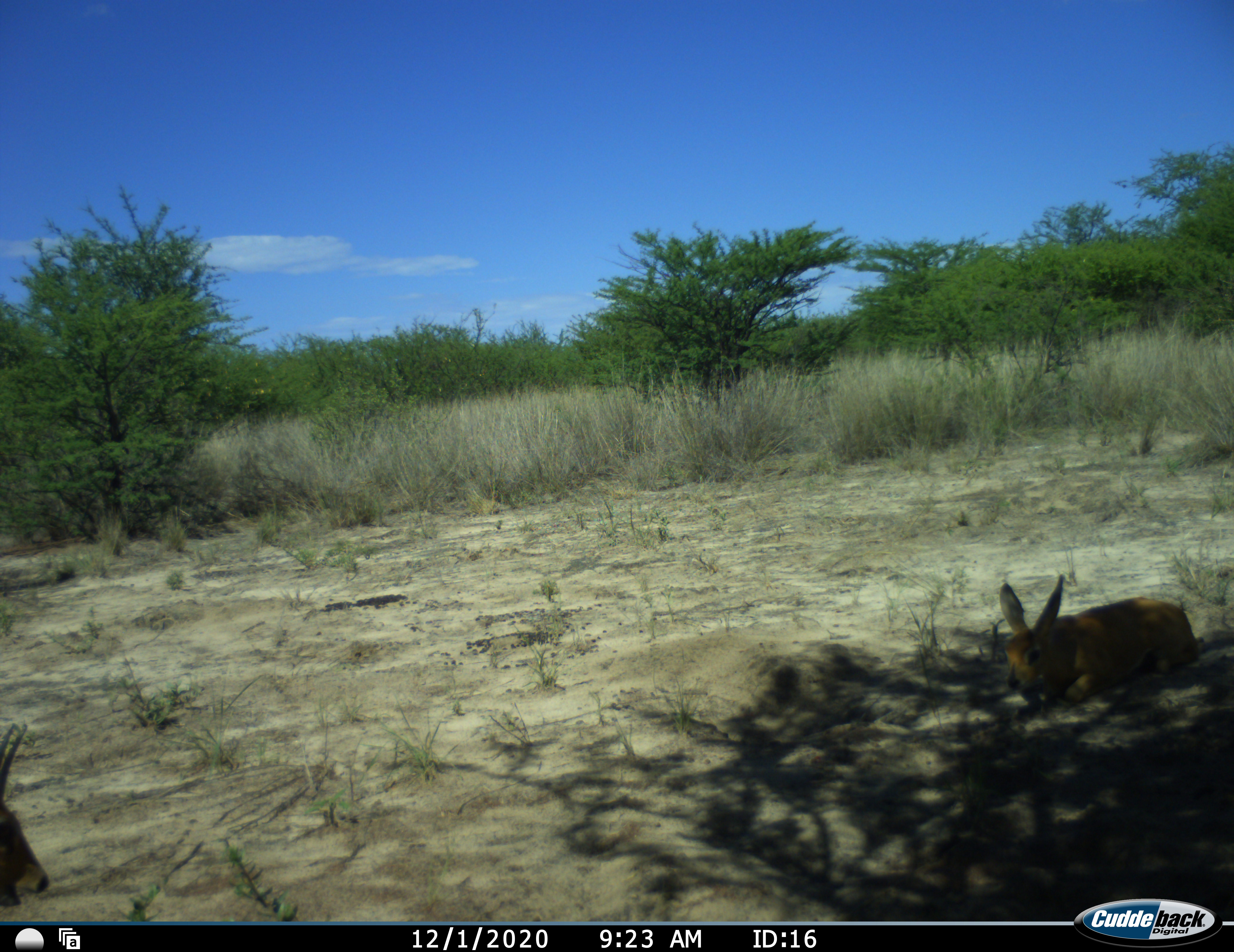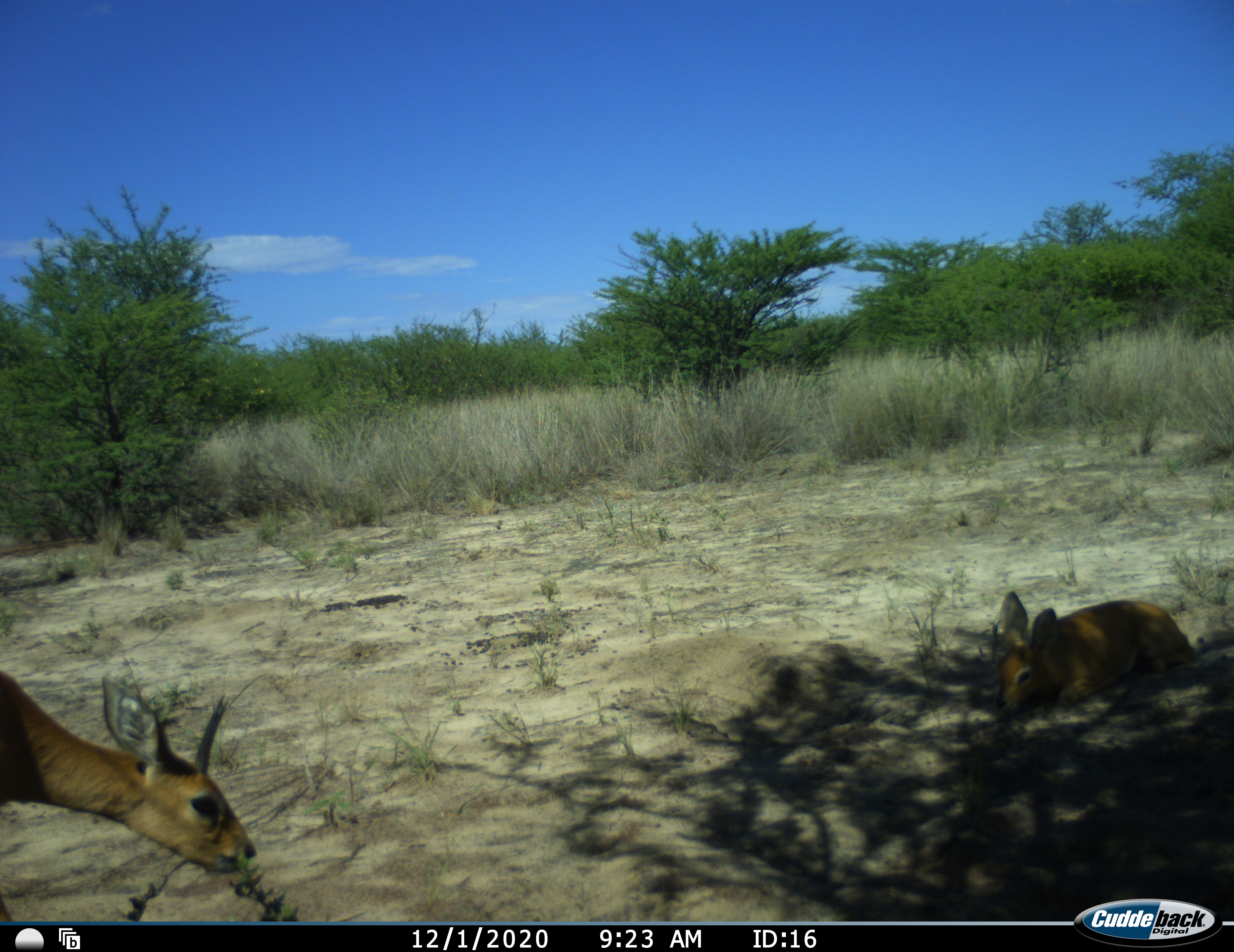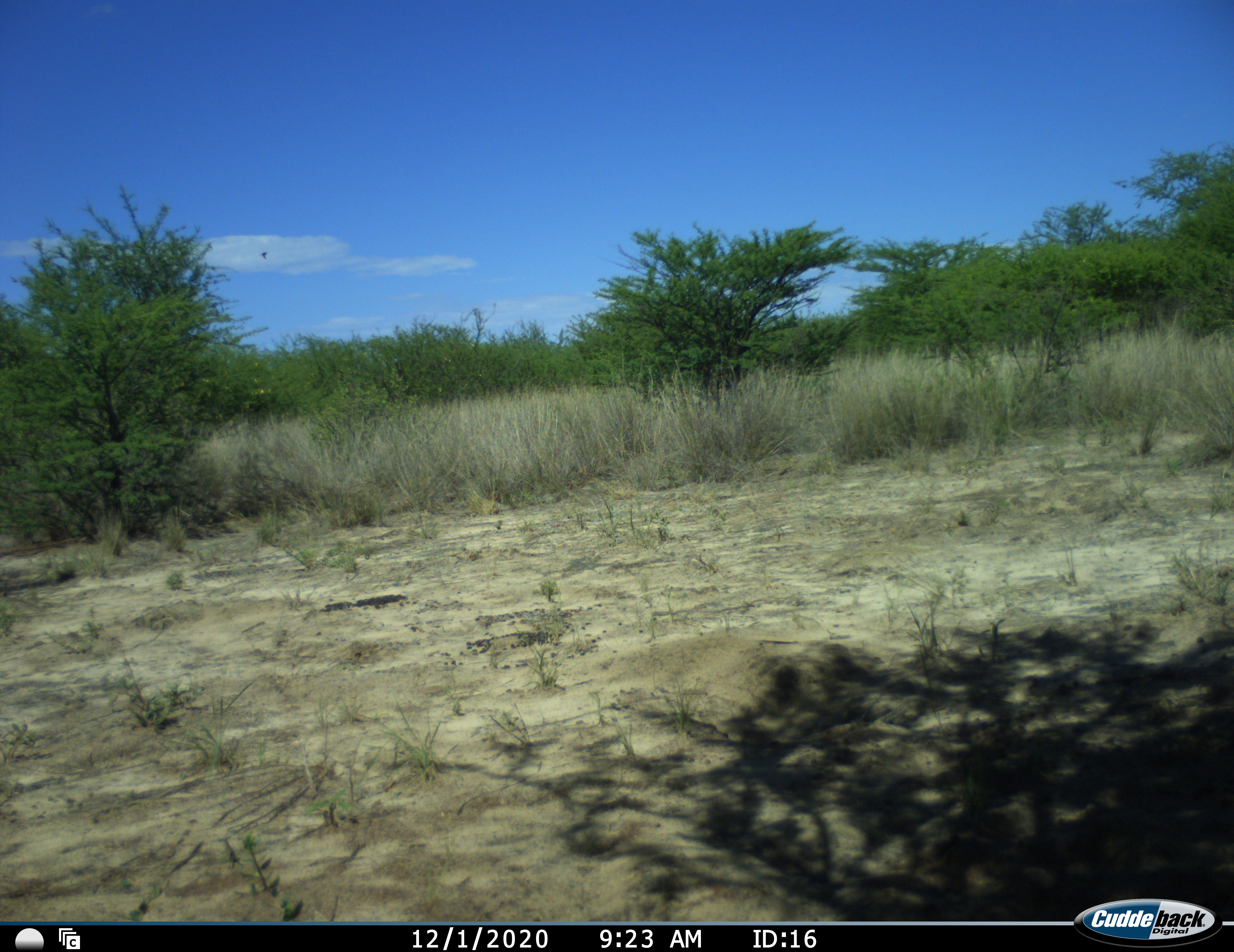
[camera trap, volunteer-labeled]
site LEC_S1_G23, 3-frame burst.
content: unidentified animal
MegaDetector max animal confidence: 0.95